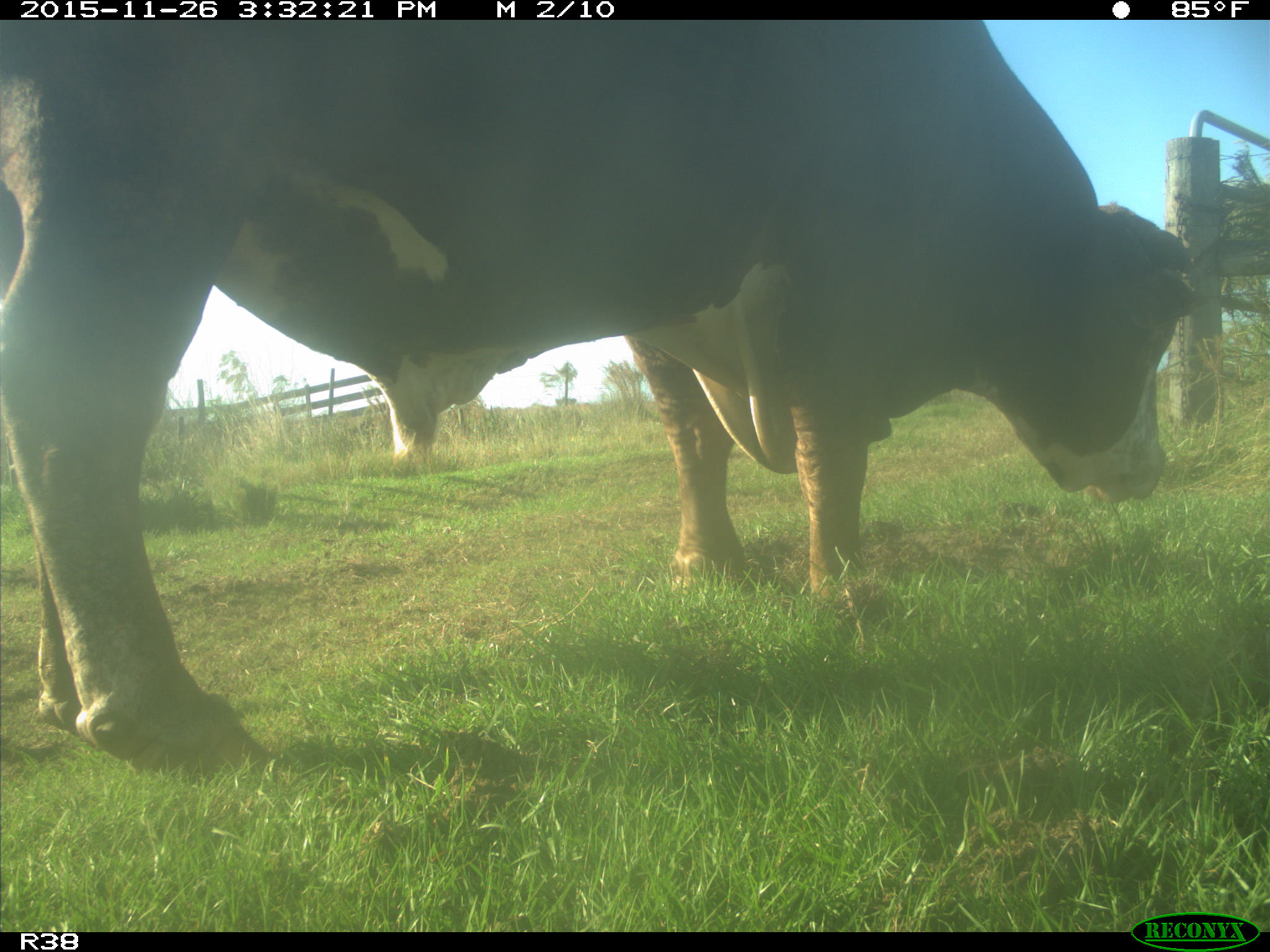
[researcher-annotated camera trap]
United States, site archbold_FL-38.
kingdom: Animalia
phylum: Chordata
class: Mammalia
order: Artiodactyla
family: Bovidae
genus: Bos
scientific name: Bos taurus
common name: domestic cow